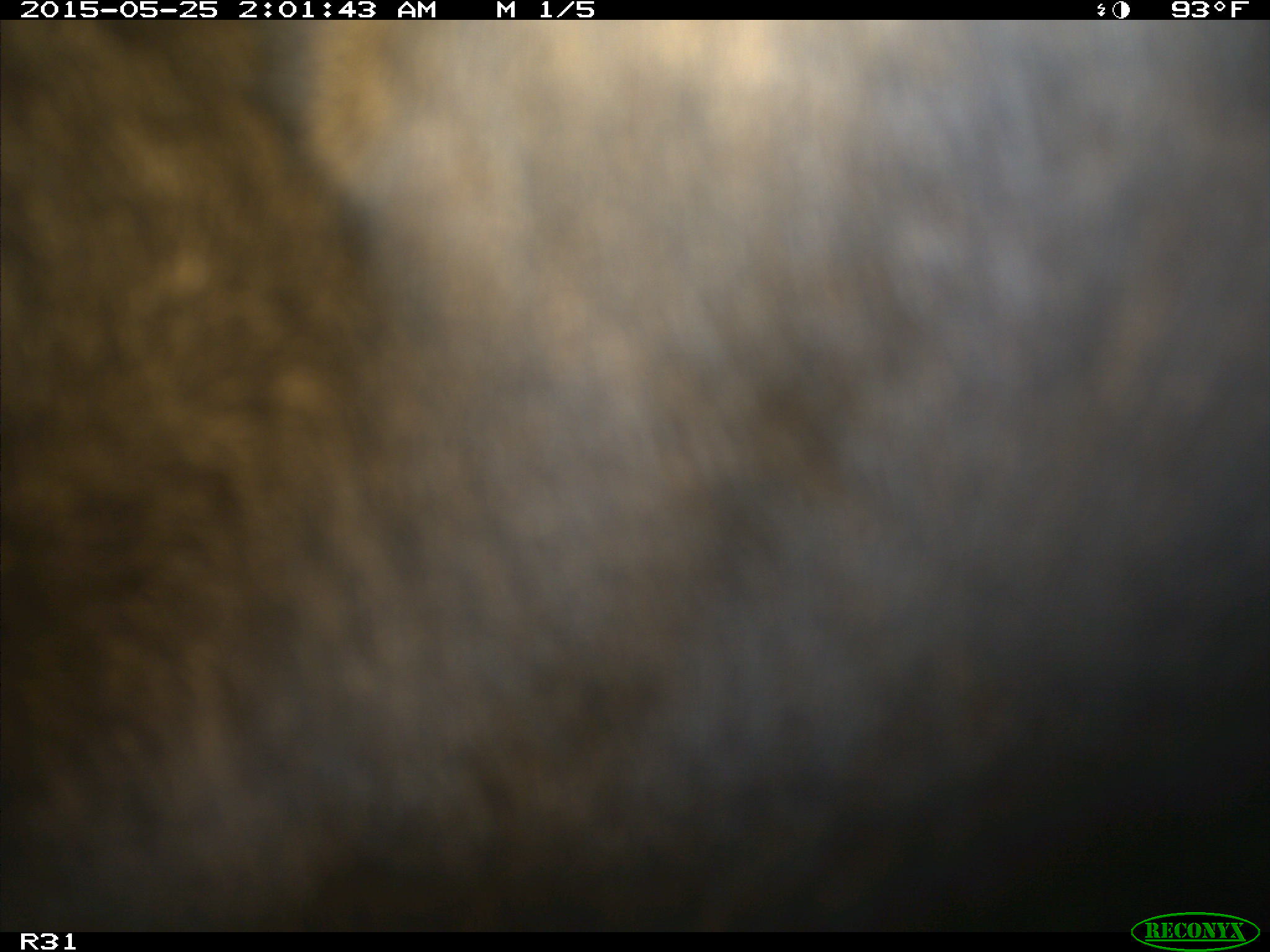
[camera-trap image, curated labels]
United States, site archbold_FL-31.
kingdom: Animalia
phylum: Chordata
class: Mammalia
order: Artiodactyla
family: Bovidae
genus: Bos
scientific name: Bos taurus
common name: domestic cow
Bos taurus (domestic cow).